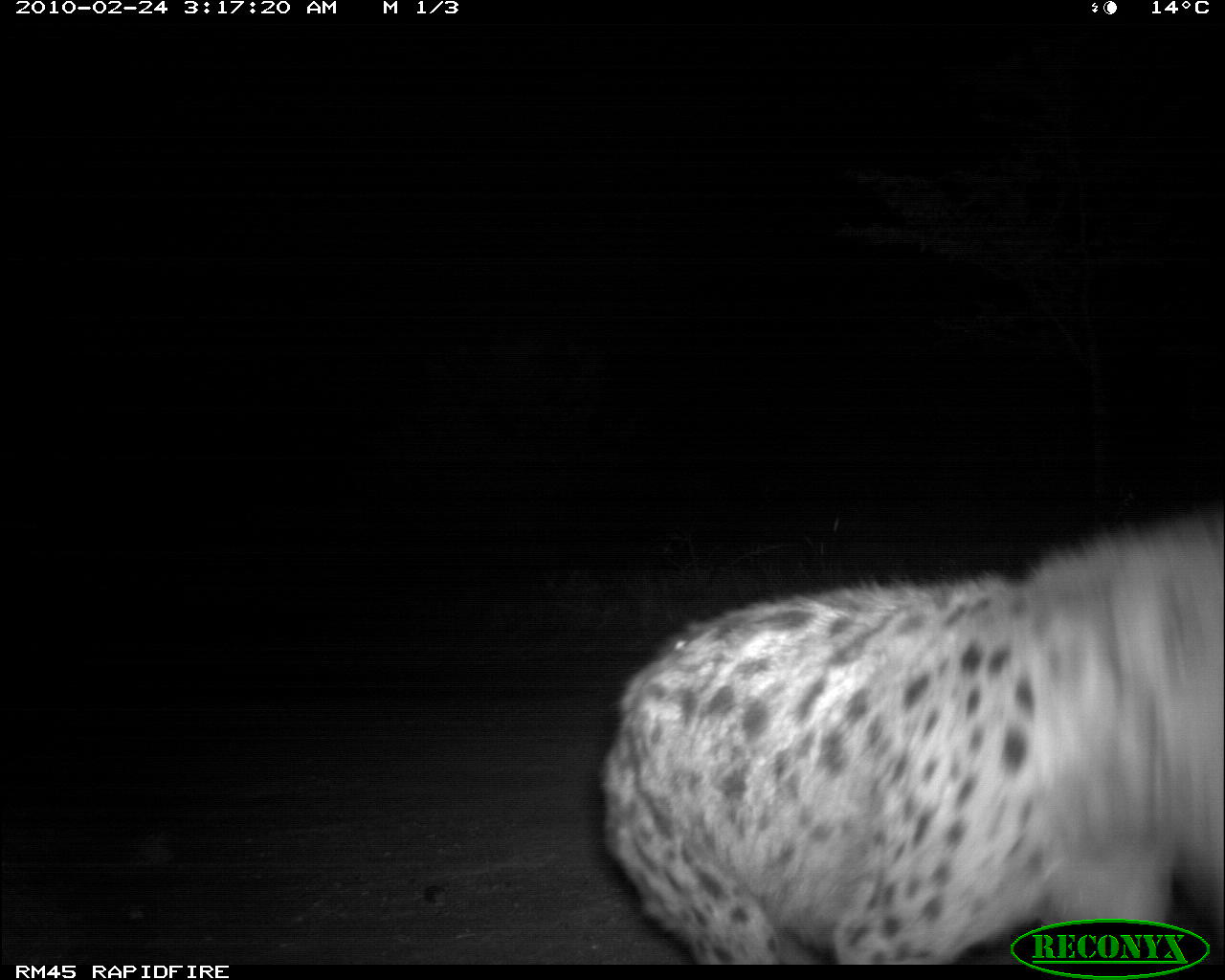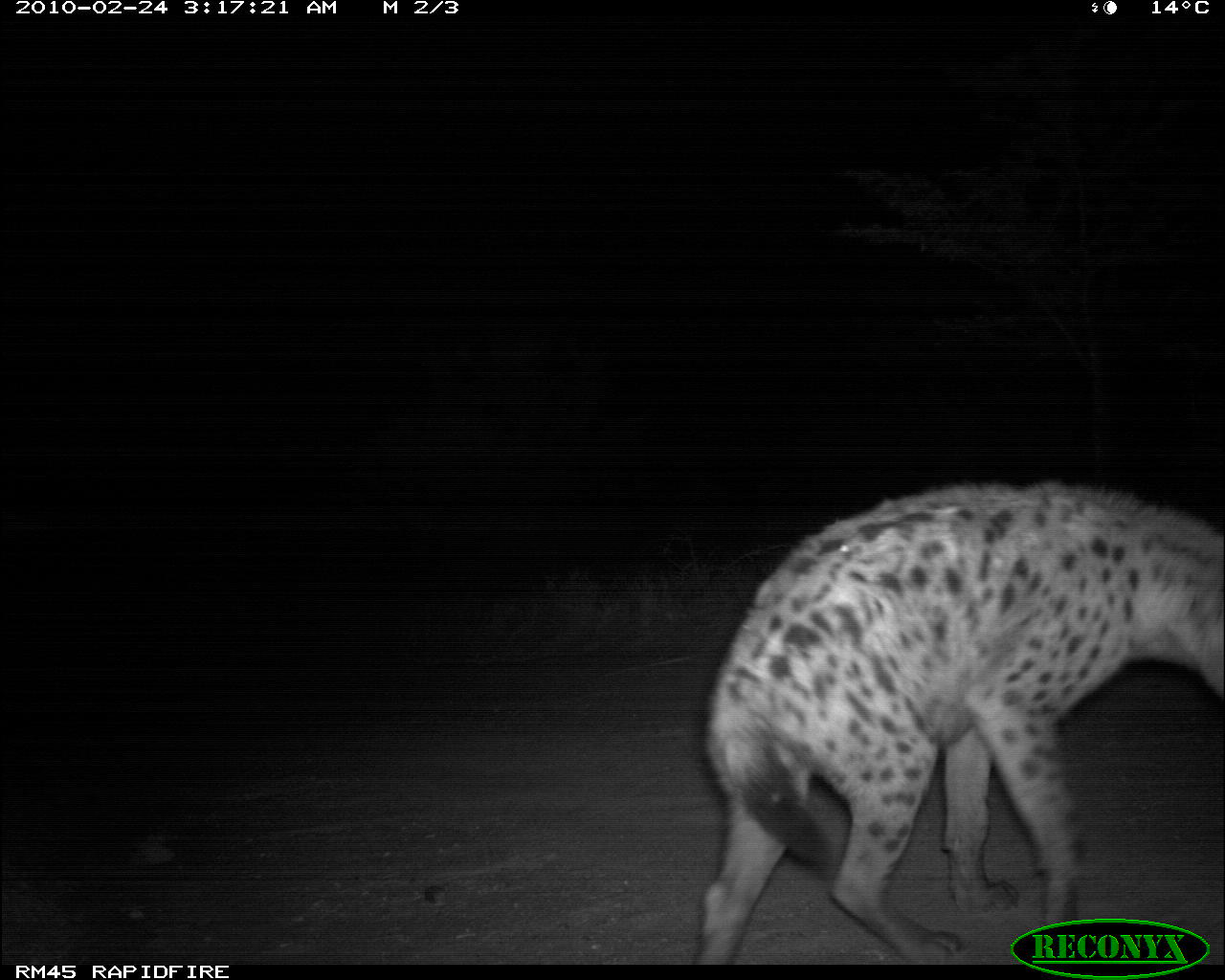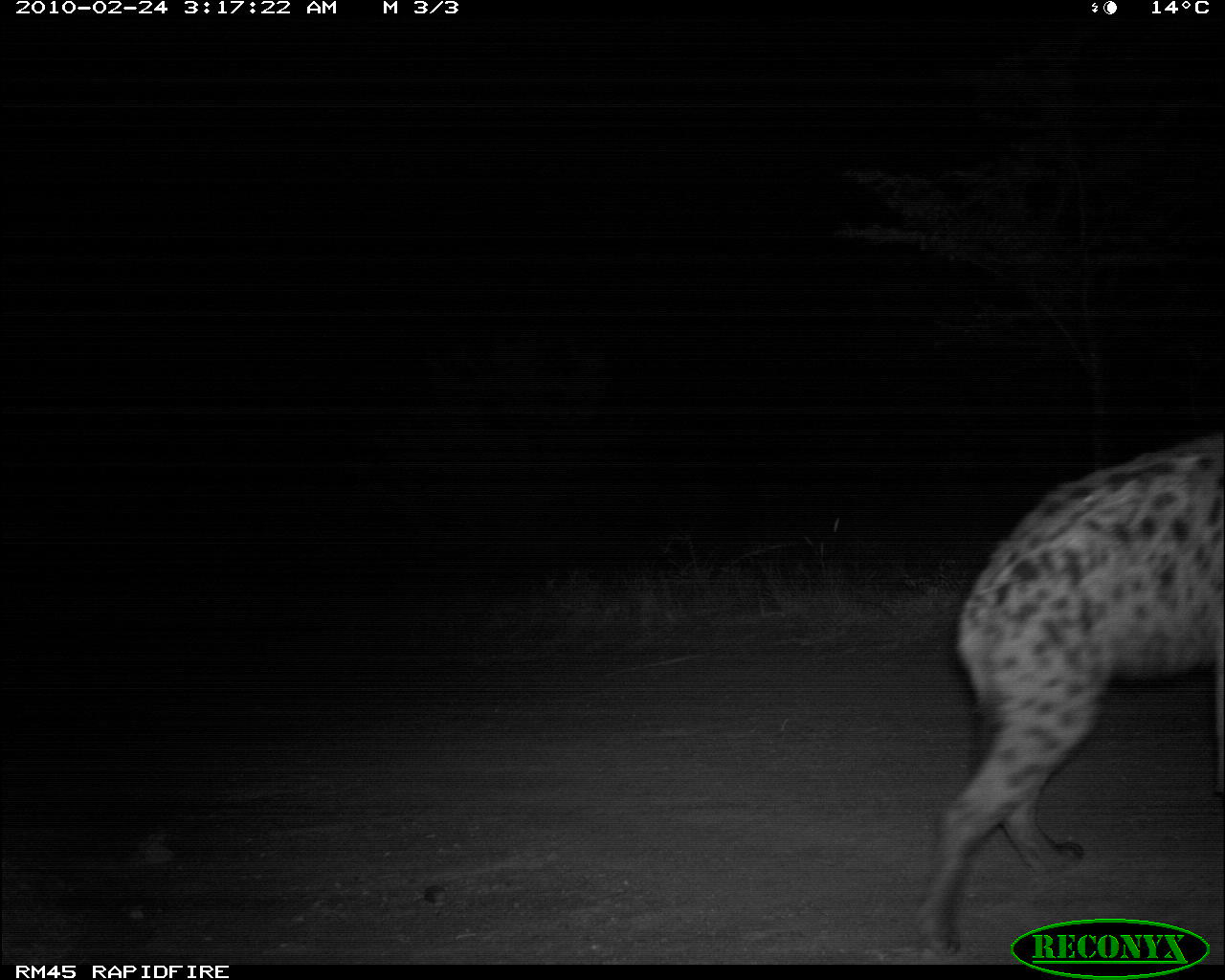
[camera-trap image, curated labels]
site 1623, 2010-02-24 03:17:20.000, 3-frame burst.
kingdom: Animalia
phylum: Chordata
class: Mammalia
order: Carnivora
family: Hyaenidae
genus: Crocuta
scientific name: Crocuta crocuta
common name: spotted hyena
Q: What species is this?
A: Crocuta crocuta (spotted hyena).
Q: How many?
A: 1.